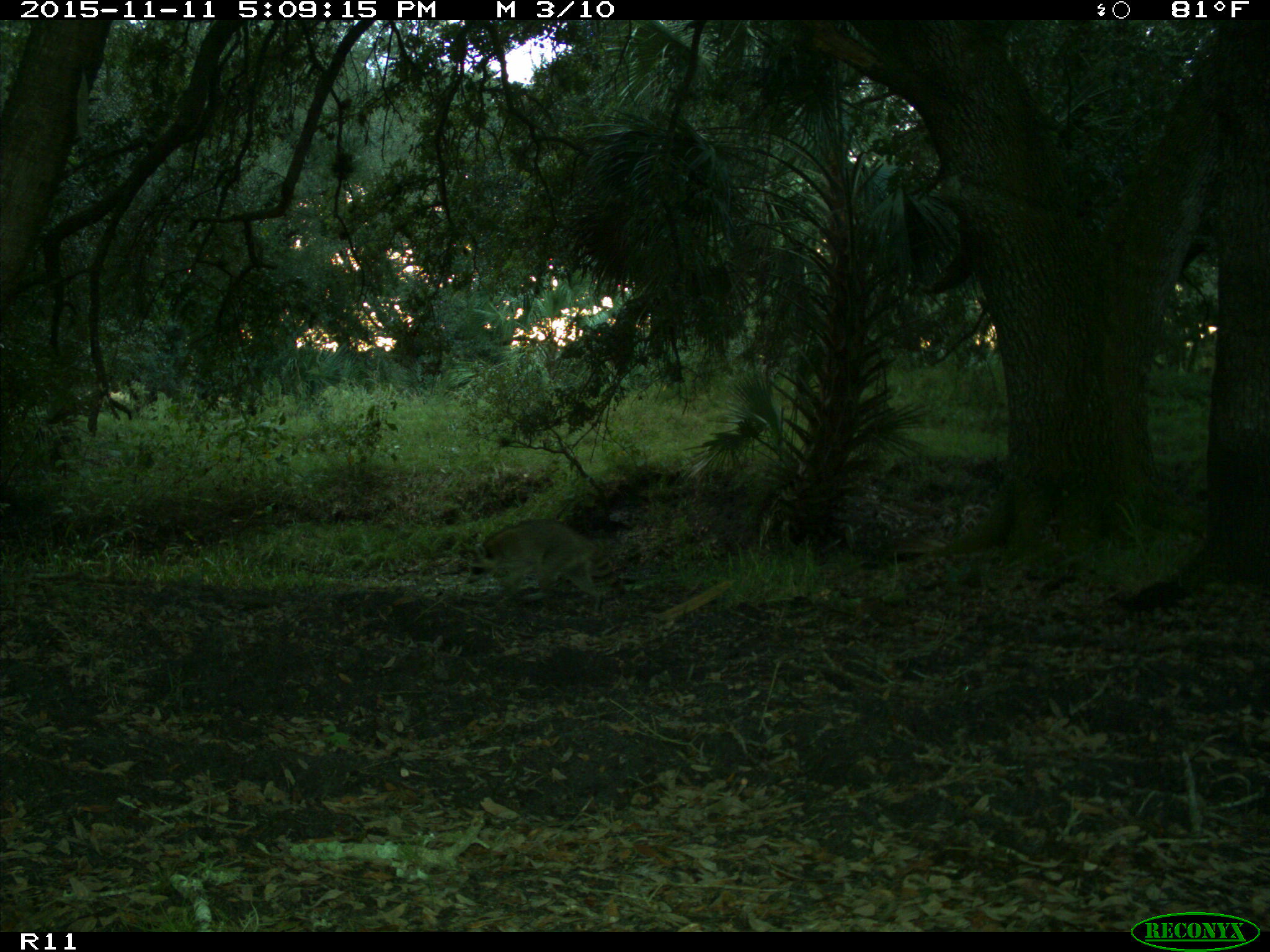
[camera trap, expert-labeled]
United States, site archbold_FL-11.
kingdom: Animalia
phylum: Chordata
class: Mammalia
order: Carnivora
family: Procyonidae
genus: Procyon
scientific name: Procyon lotor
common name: common raccoon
Procyon lotor (common raccoon).